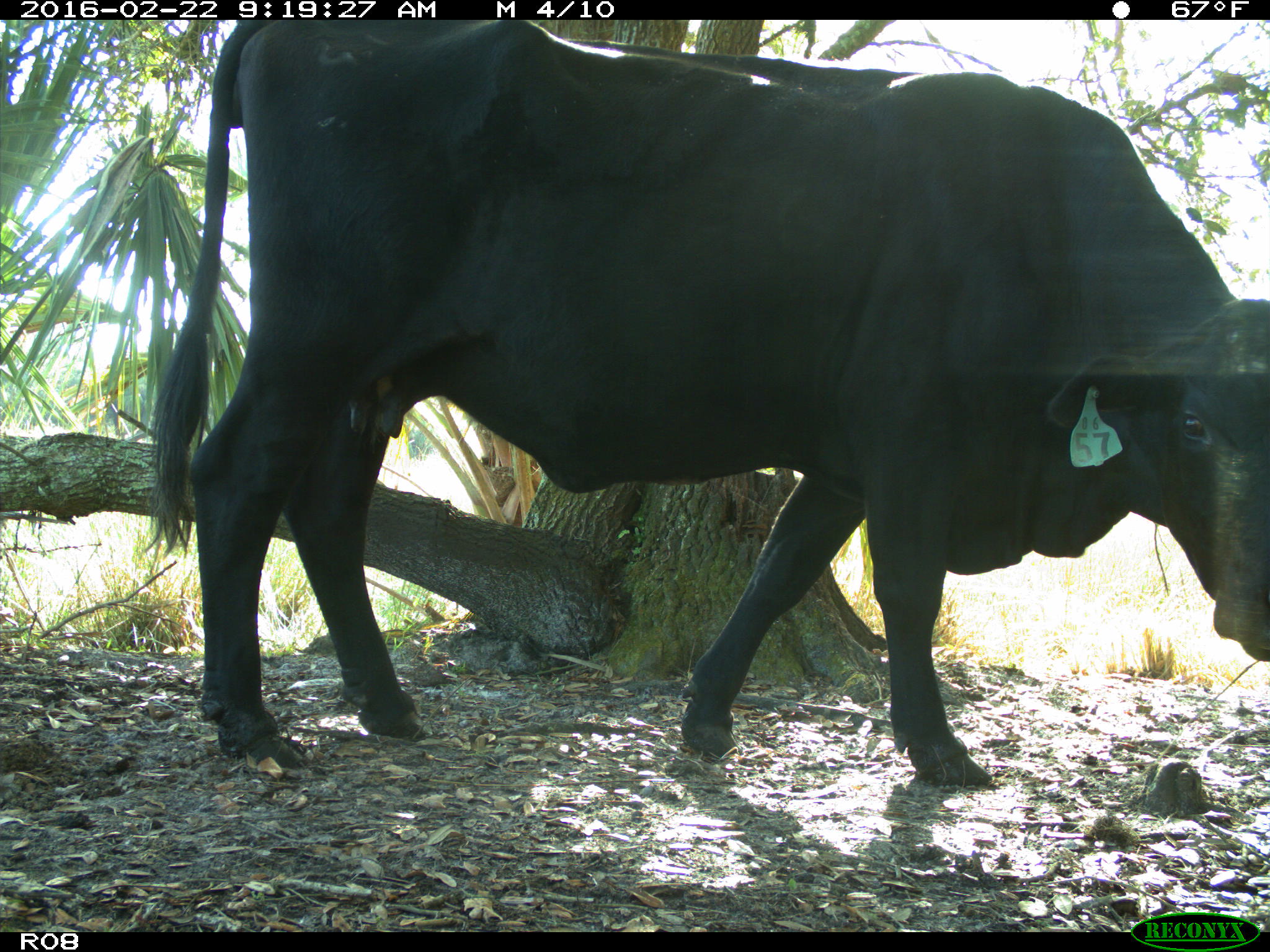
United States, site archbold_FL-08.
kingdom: Animalia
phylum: Chordata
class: Mammalia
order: Artiodactyla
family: Bovidae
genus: Bos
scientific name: Bos taurus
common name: domestic cow